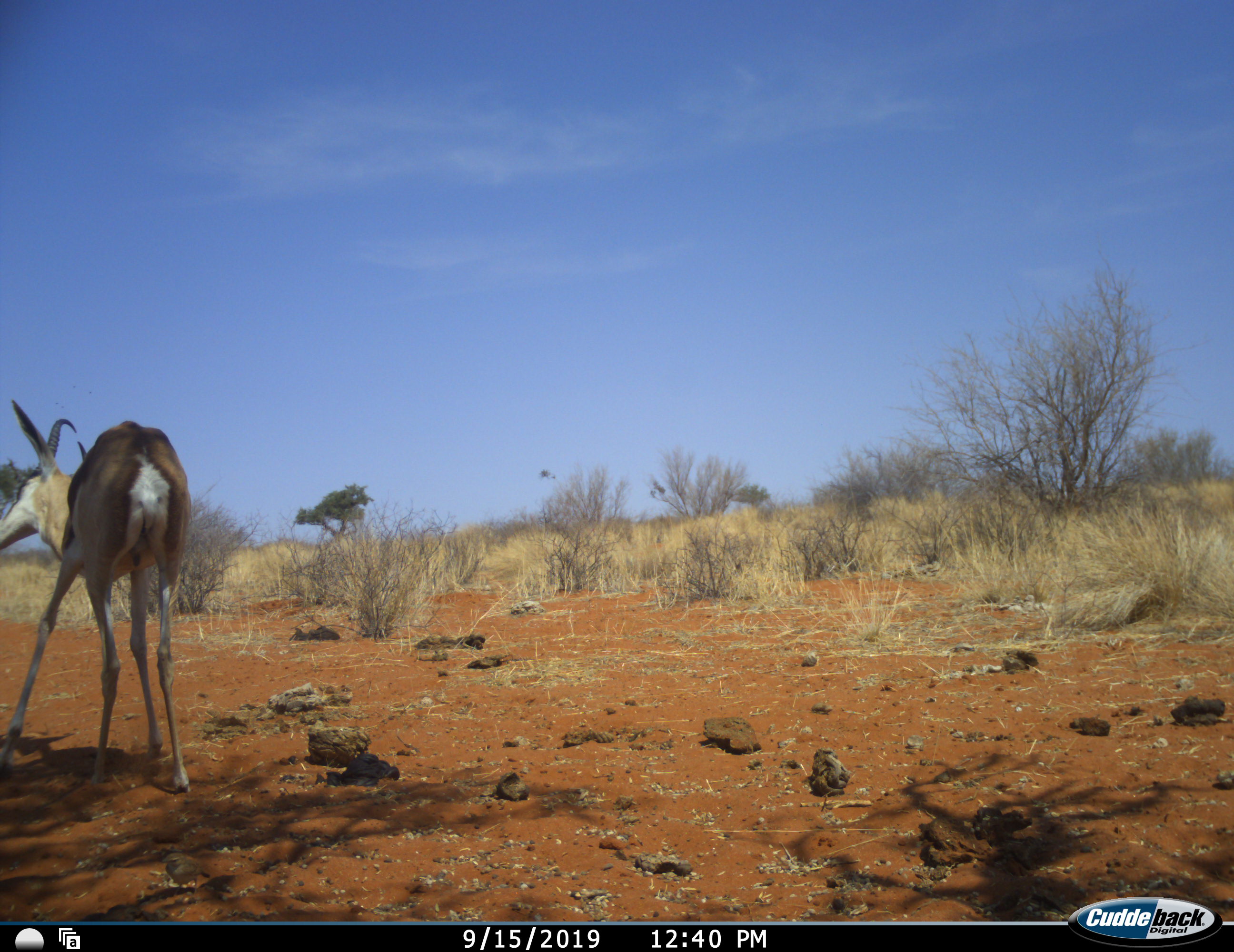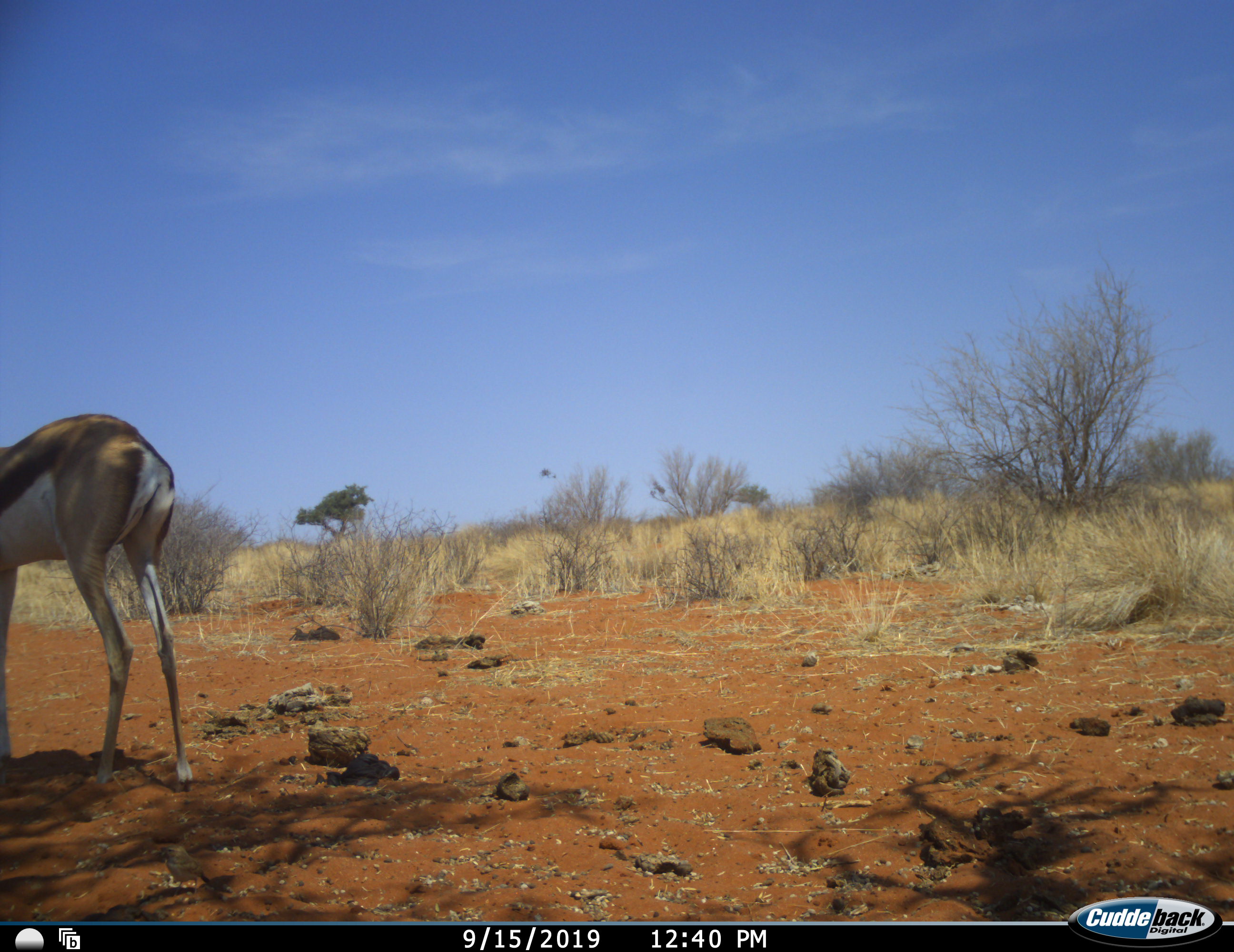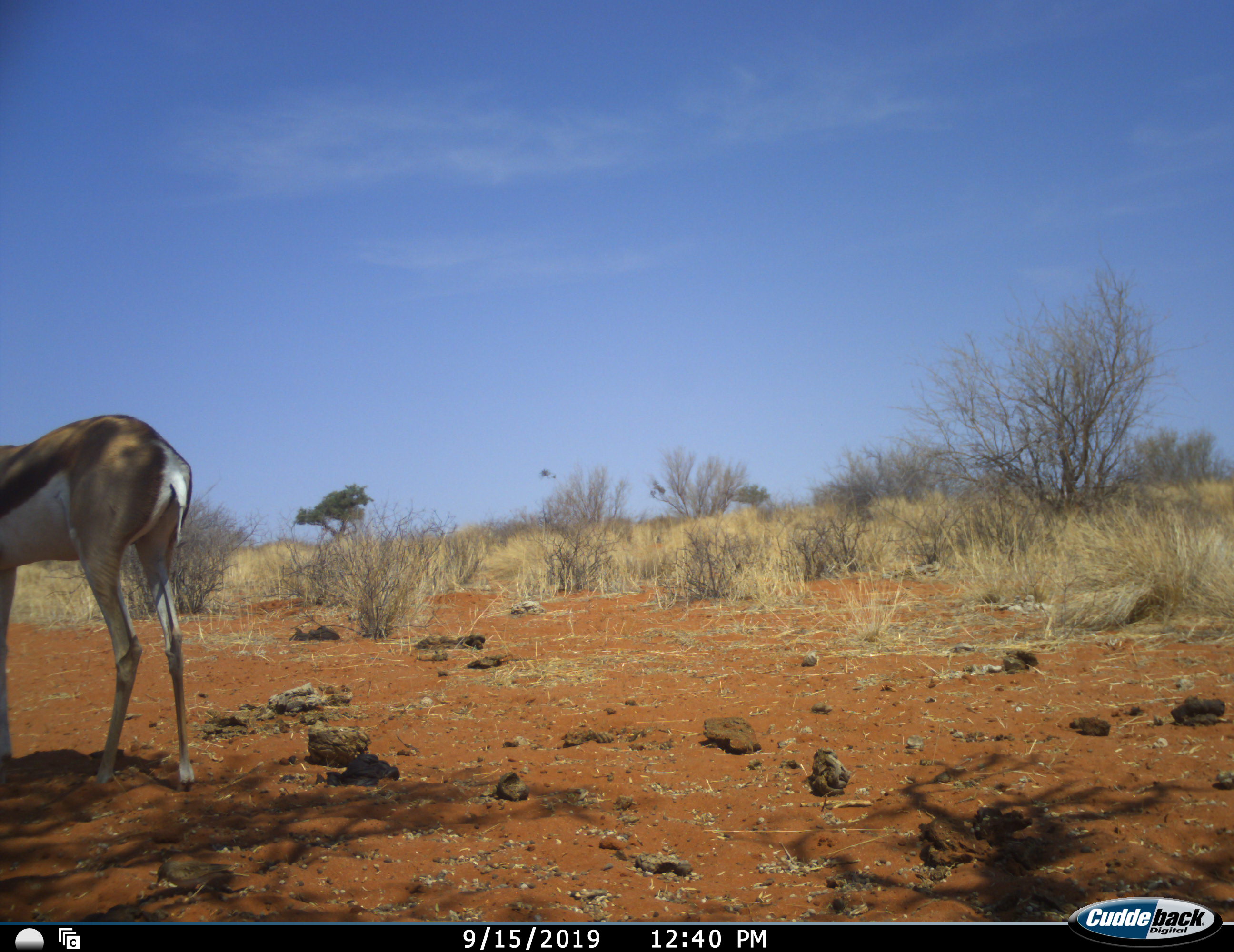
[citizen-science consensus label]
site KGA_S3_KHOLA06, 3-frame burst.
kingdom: Animalia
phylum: Chordata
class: Mammalia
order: Artiodactyla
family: Bovidae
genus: Antidorcas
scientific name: Antidorcas marsupialis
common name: springbok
Springbok (Antidorcas marsupialis), count 1. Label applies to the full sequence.